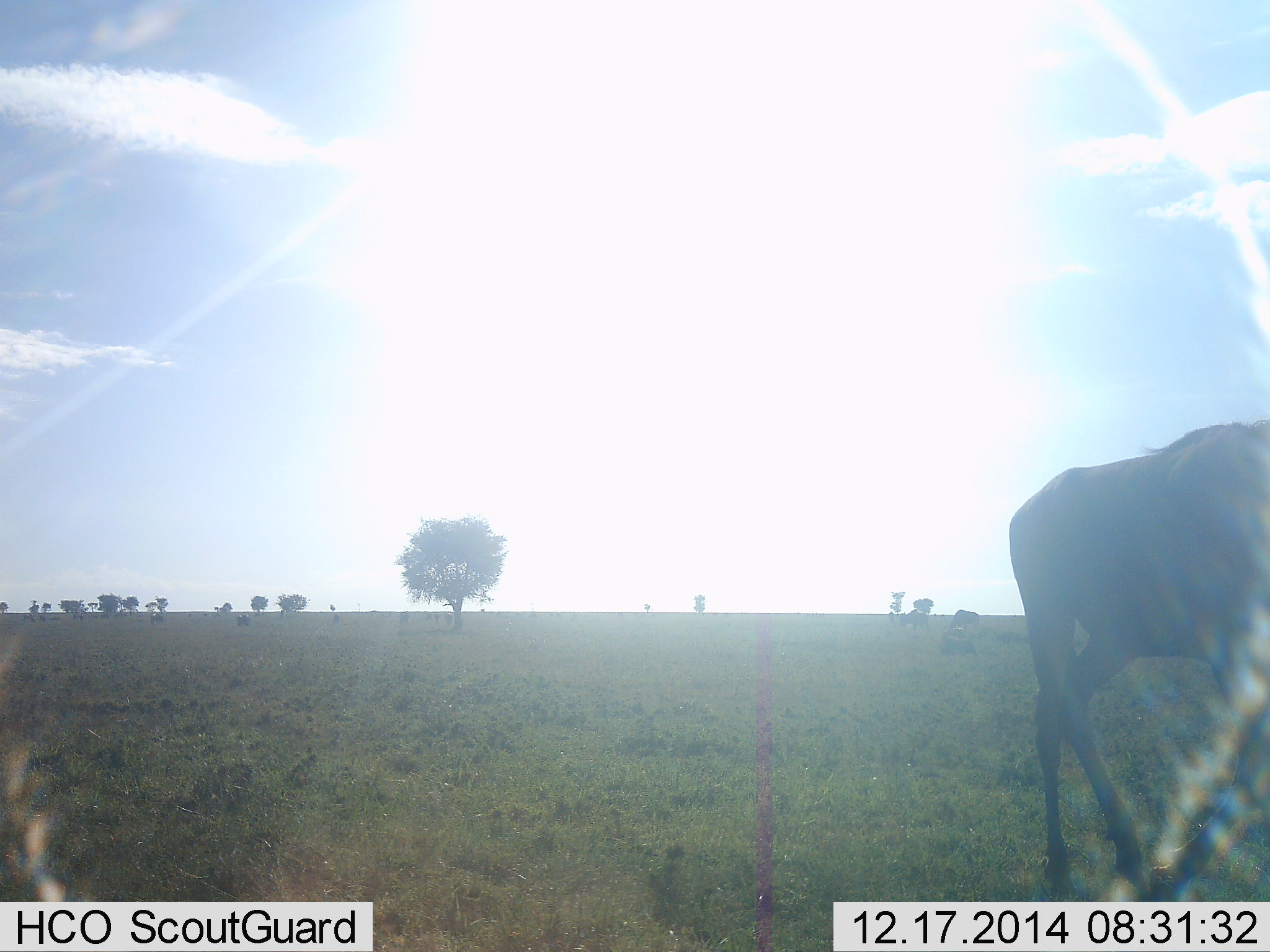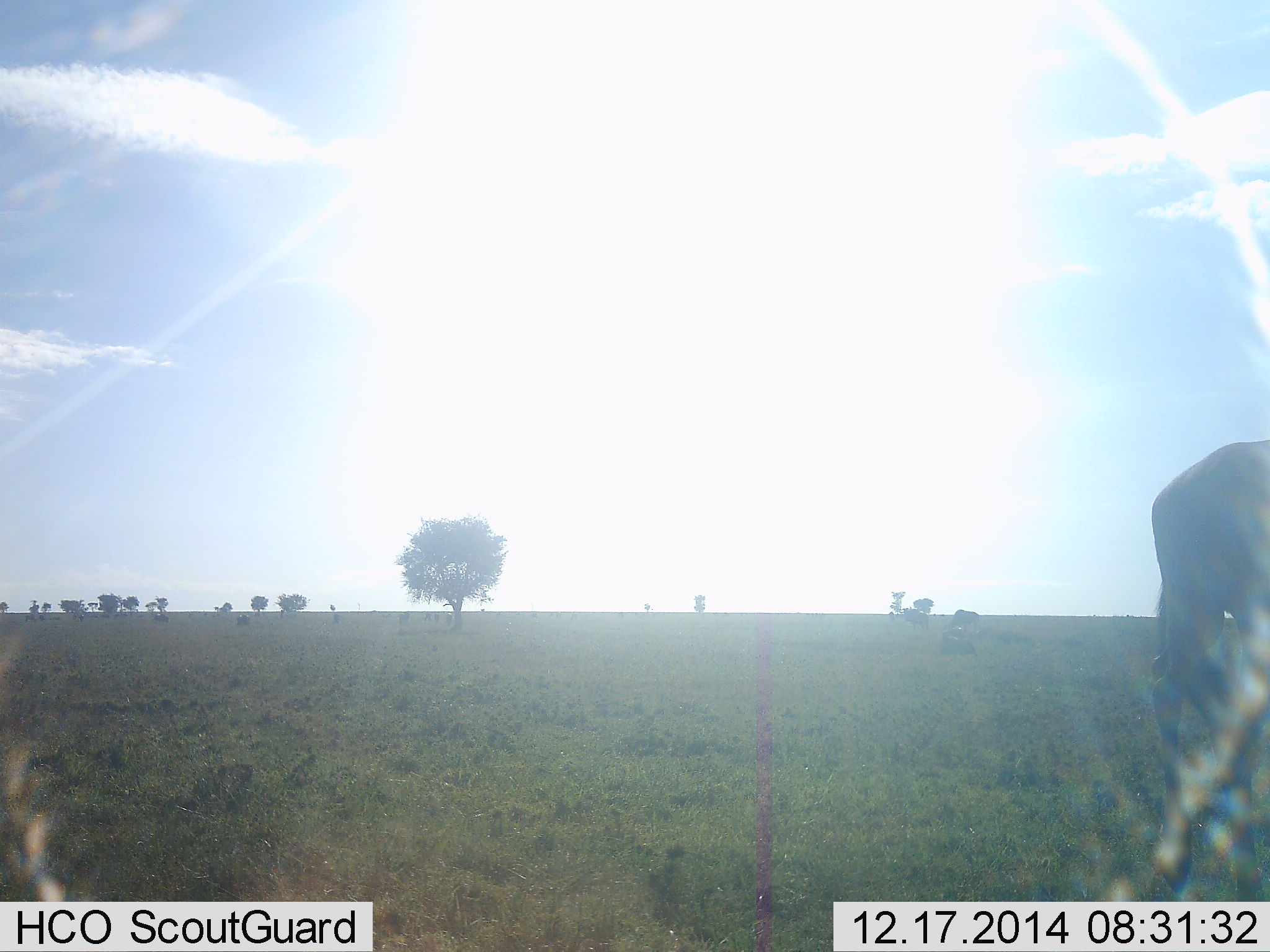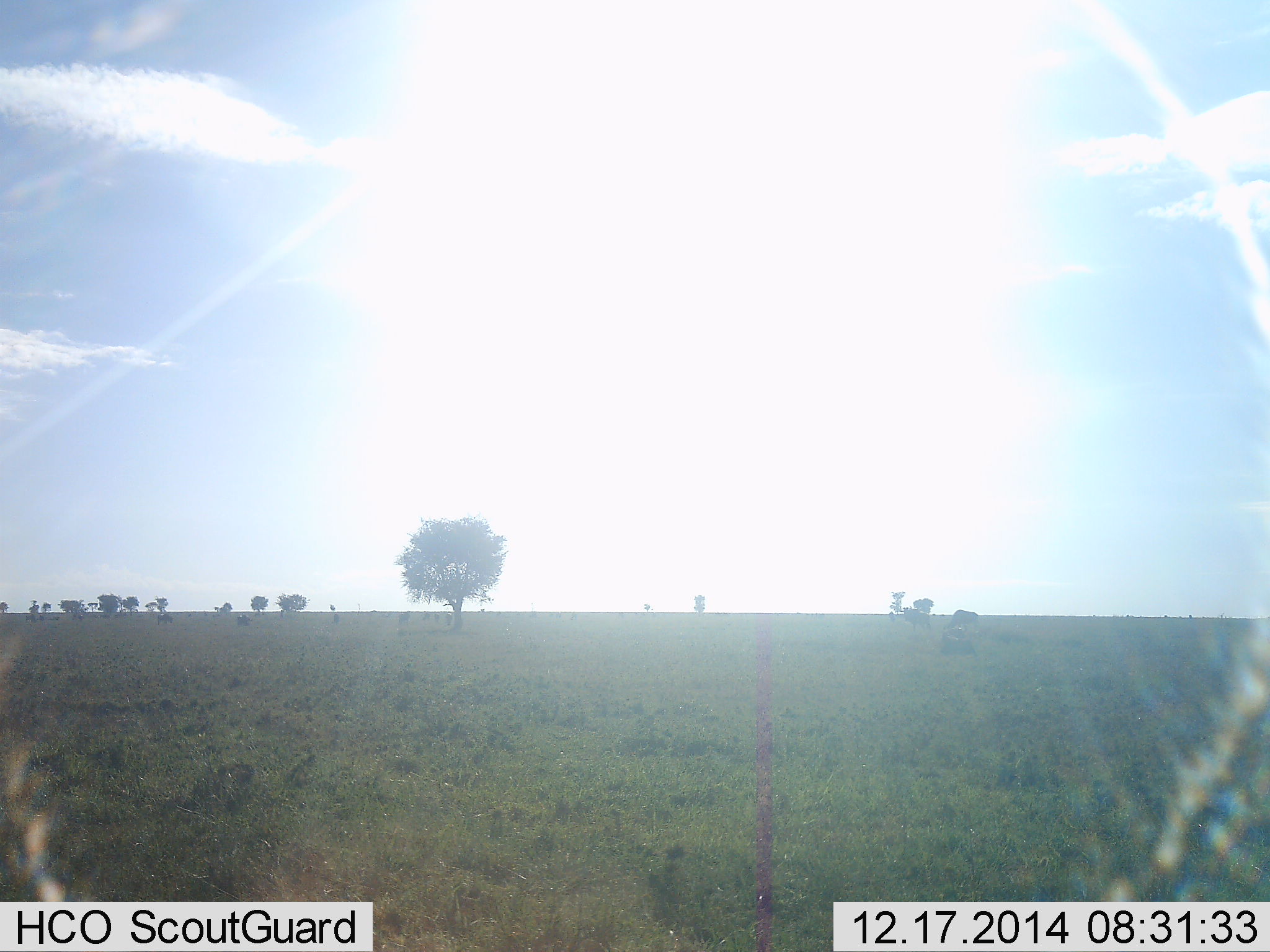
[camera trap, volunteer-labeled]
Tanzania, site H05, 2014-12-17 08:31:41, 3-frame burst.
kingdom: Animalia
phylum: Chordata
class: Mammalia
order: Artiodactyla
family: Bovidae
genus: Connochaetes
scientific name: Connochaetes taurinus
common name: blue wildebeest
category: wildebeest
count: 1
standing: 10%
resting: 0%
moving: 90%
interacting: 0%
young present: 0%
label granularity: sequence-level